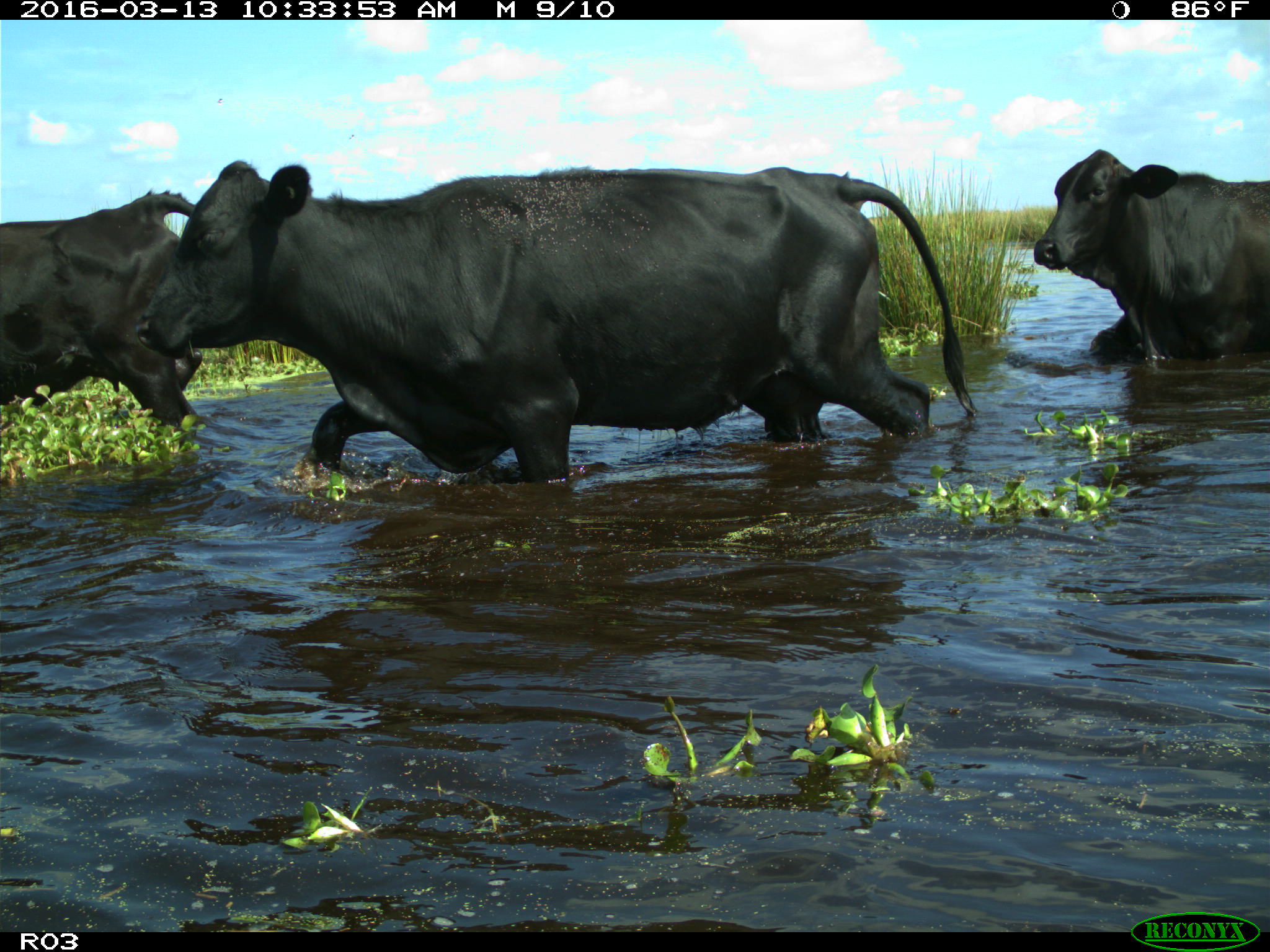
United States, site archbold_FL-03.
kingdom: Animalia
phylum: Chordata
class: Mammalia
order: Artiodactyla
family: Bovidae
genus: Bos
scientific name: Bos taurus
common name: domestic cow